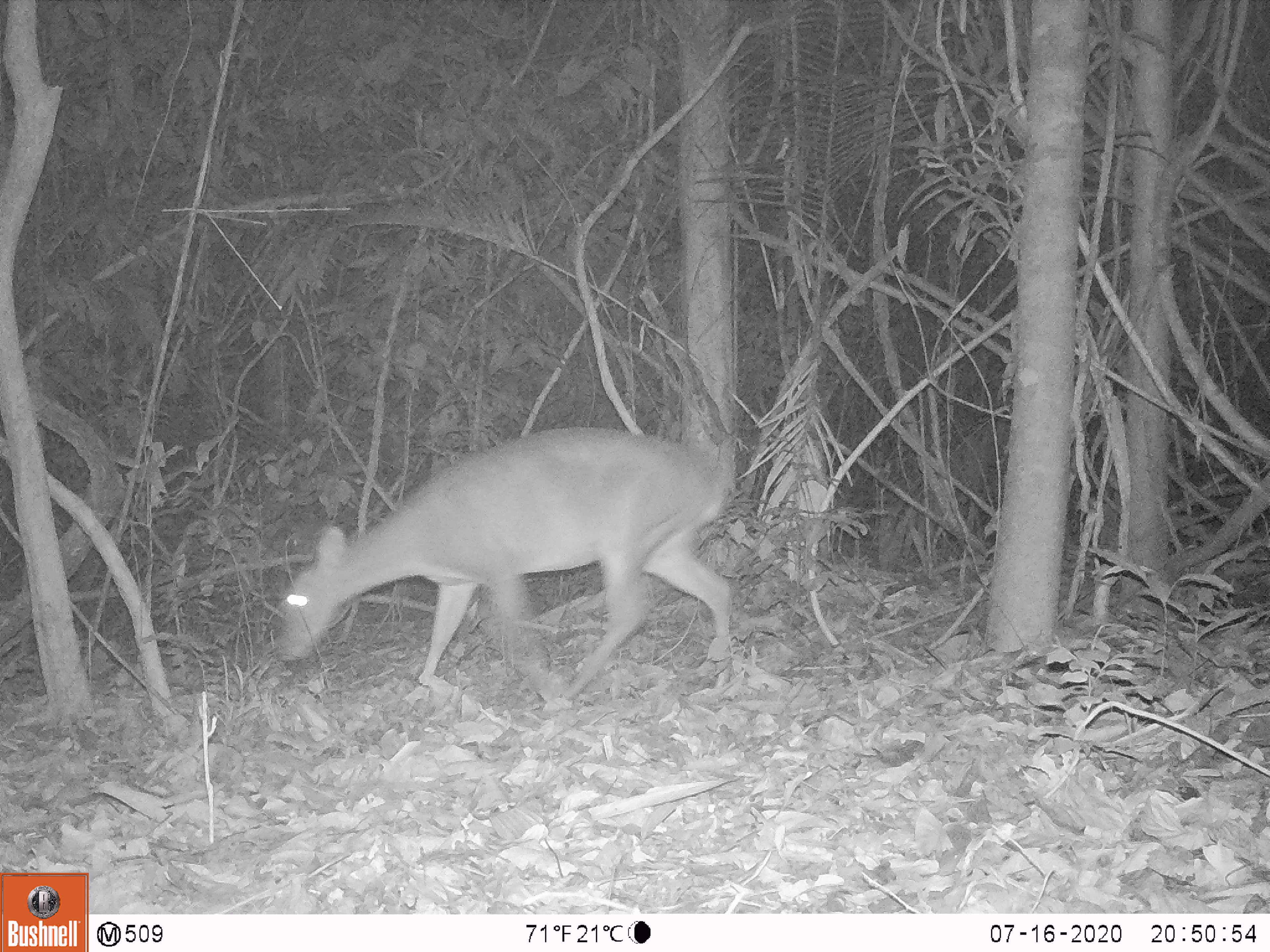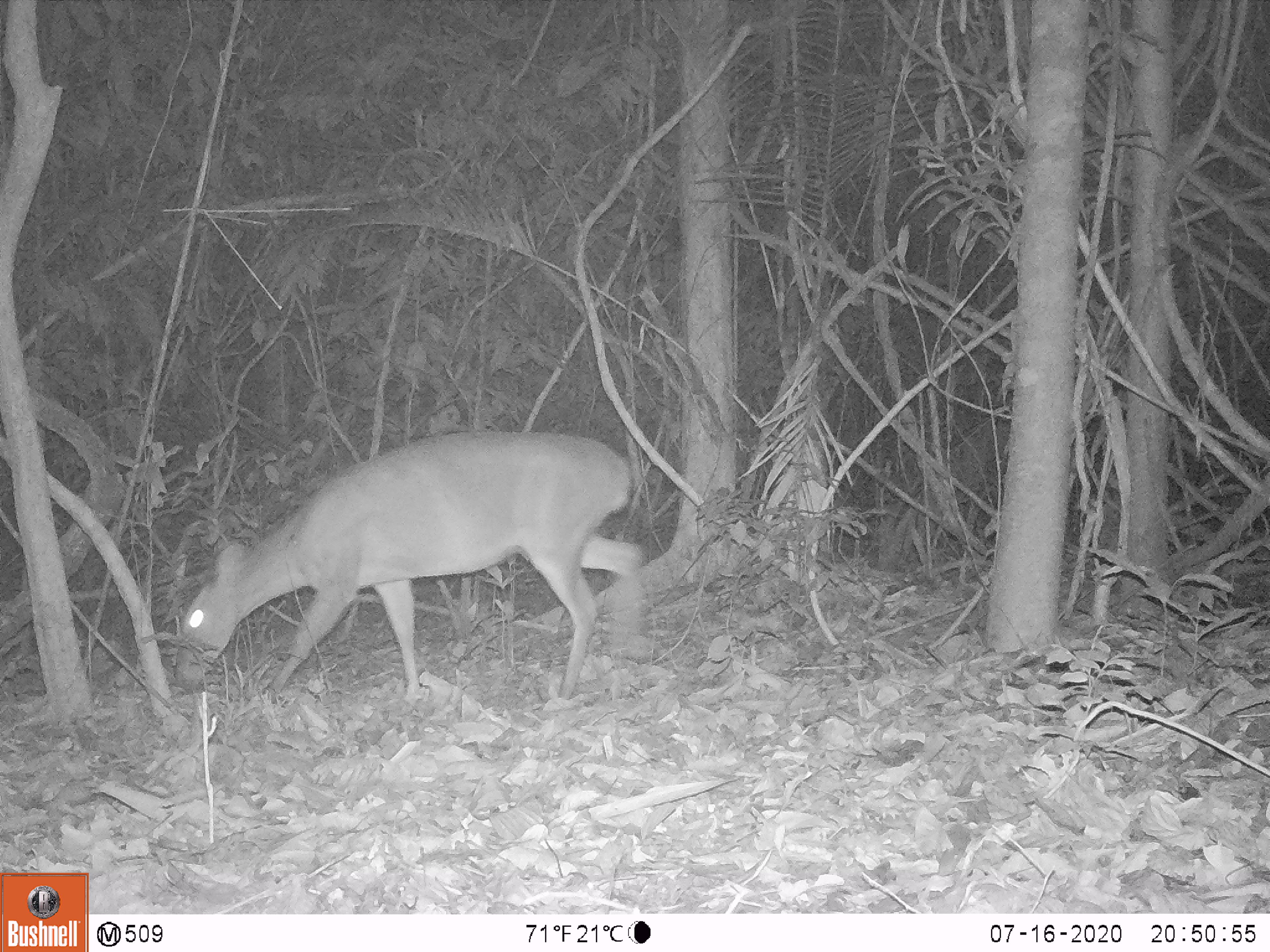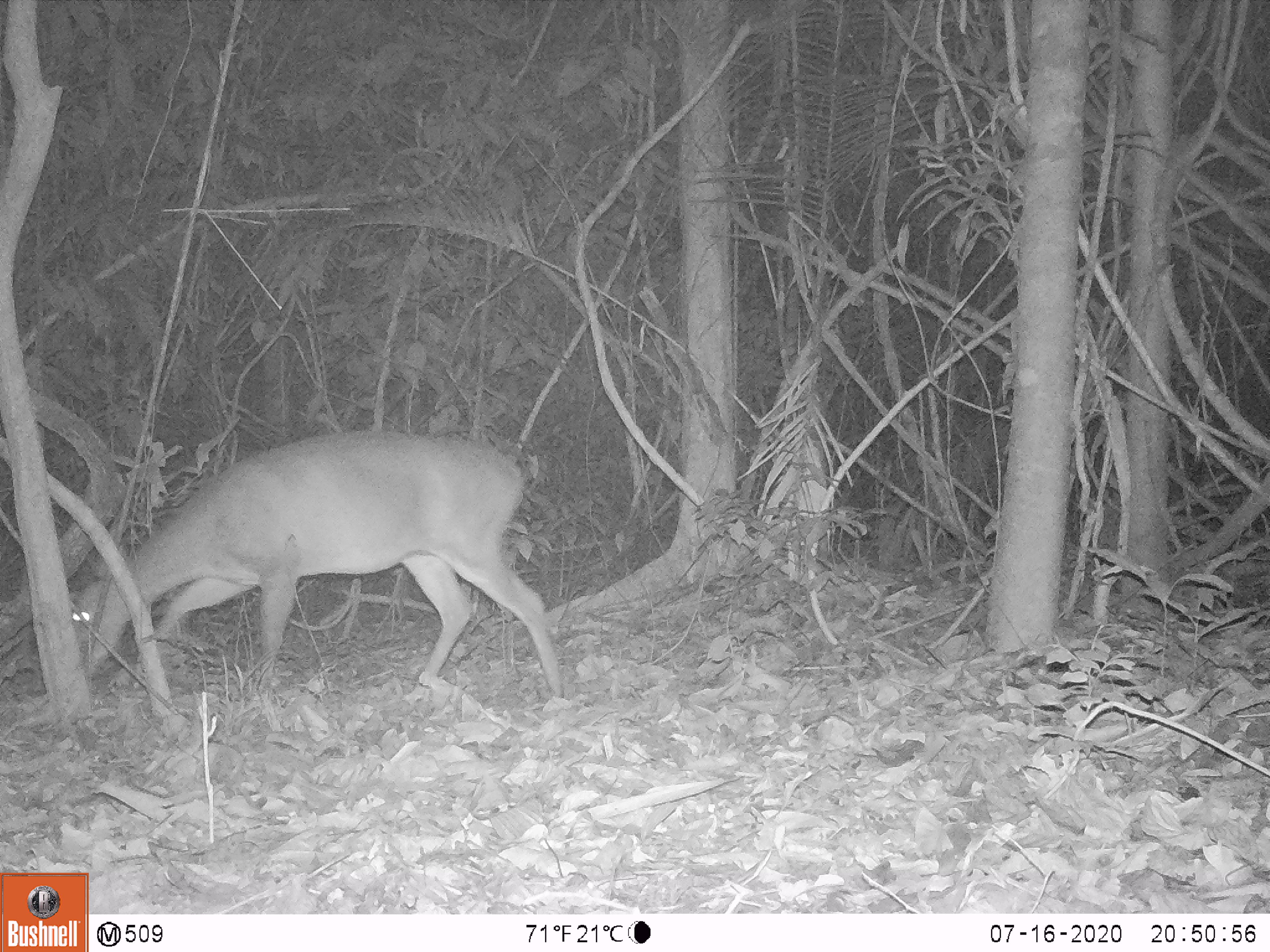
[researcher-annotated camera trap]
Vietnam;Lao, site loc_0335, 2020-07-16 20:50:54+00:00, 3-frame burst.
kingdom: Animalia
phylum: Chordata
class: Mammalia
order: Artiodactyla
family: Cervidae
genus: Muntiacus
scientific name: Muntiacus vuquangensis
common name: large-antlered muntjac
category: large antlered muntjac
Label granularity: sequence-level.